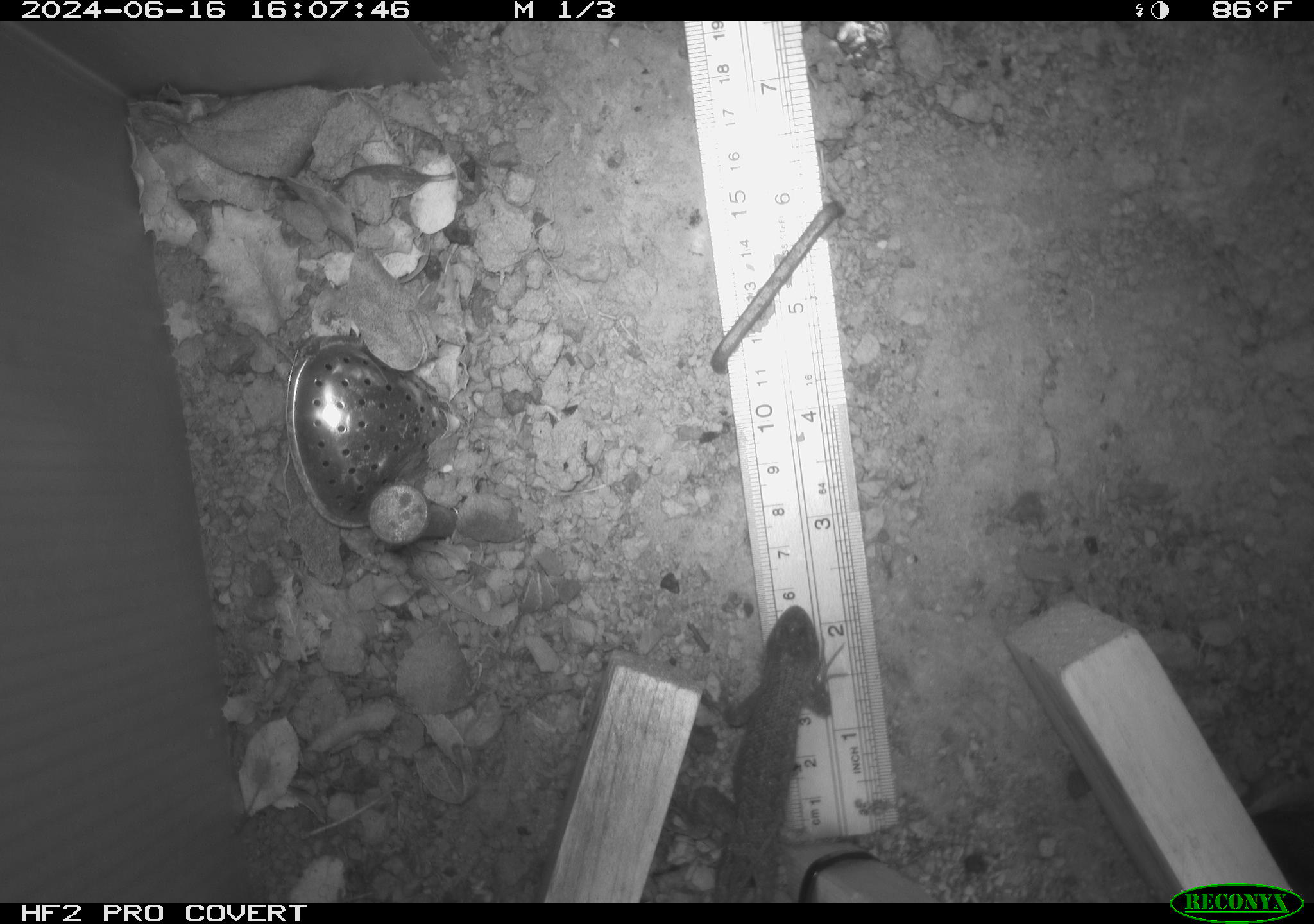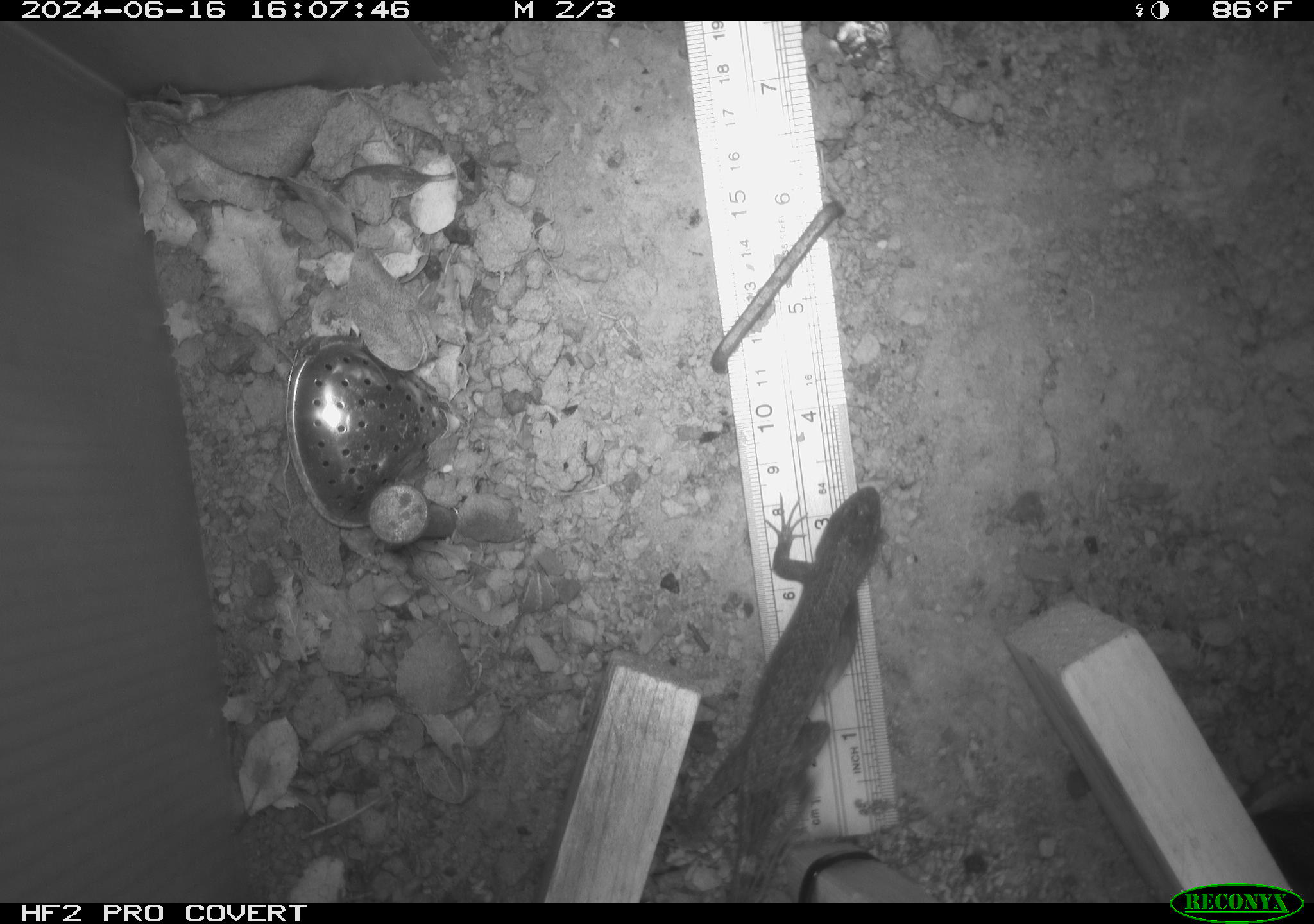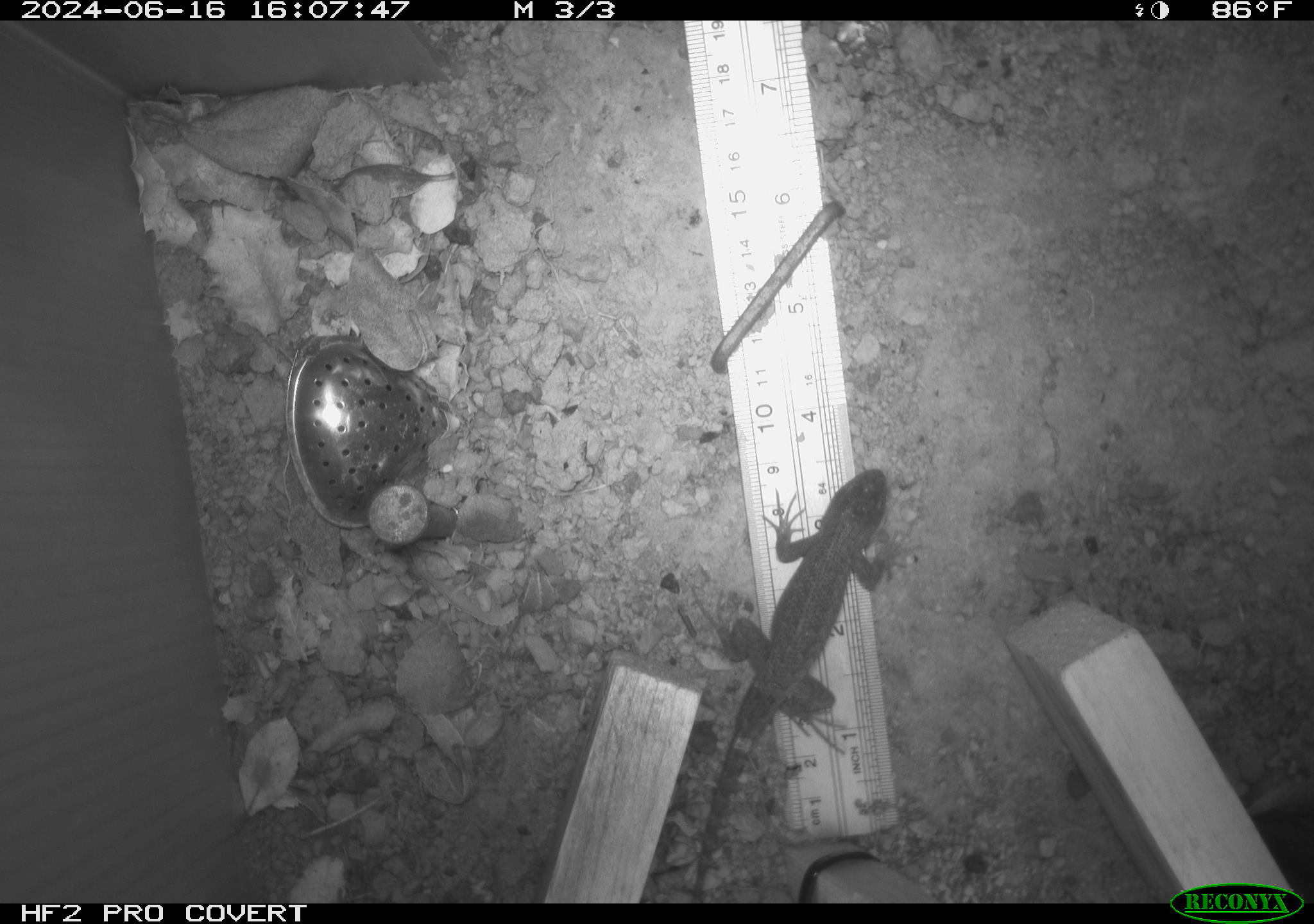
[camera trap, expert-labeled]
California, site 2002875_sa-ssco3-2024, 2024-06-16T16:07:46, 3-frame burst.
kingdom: Animalia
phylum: Chordata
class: Reptilia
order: Squamata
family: Phrynosomatidae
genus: Sceloporus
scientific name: Sceloporus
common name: spiny lizards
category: sceloporus species